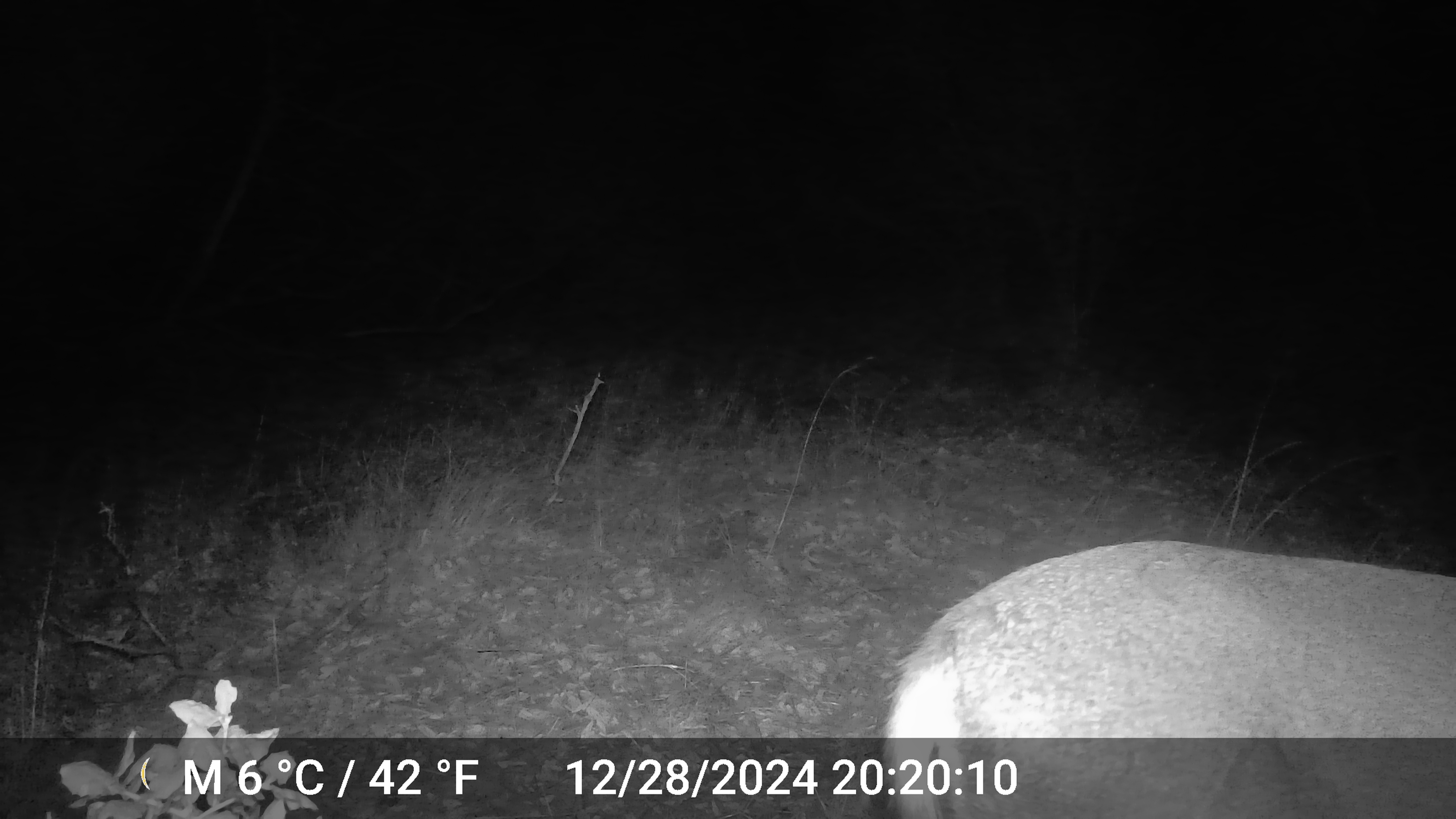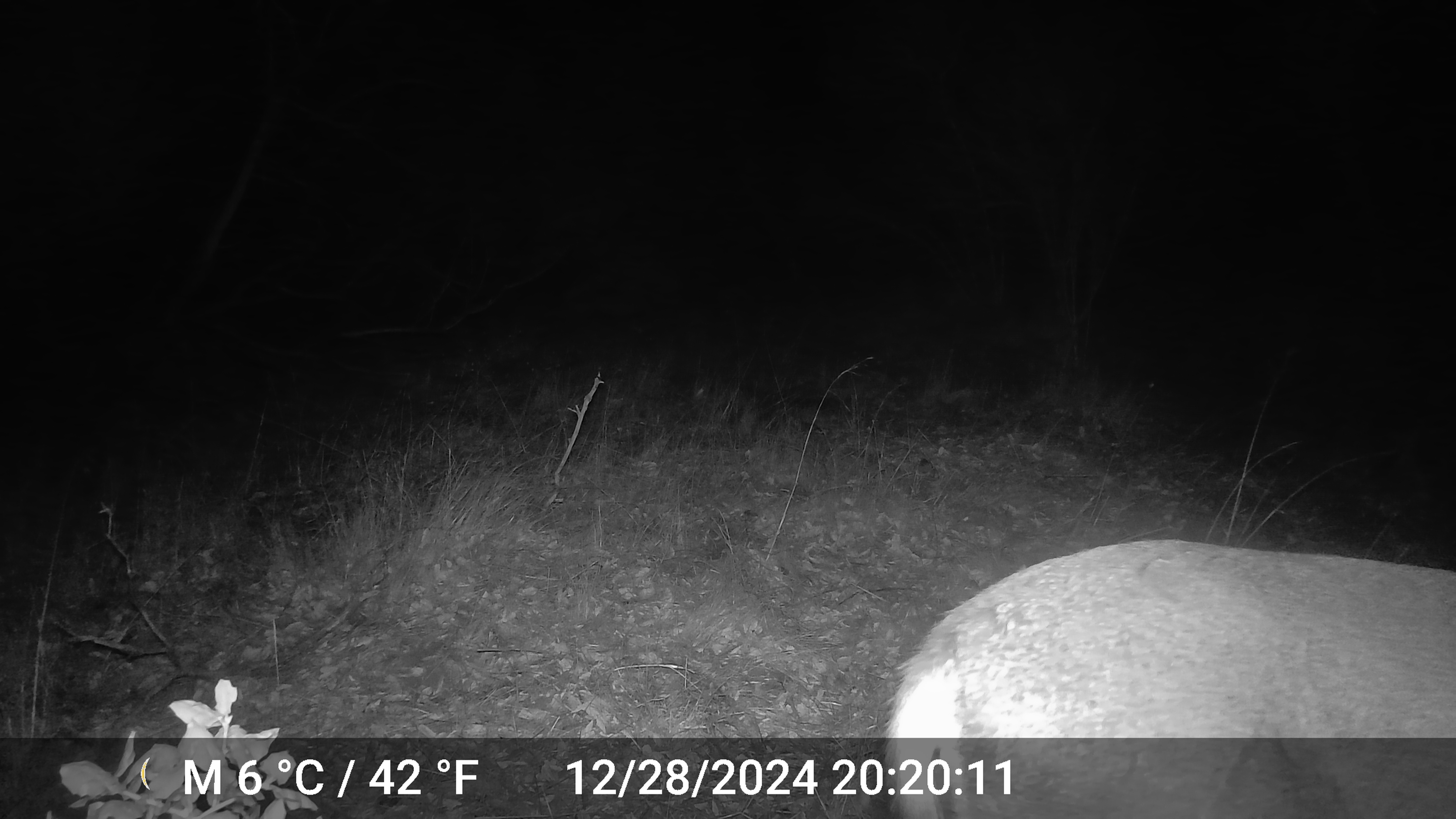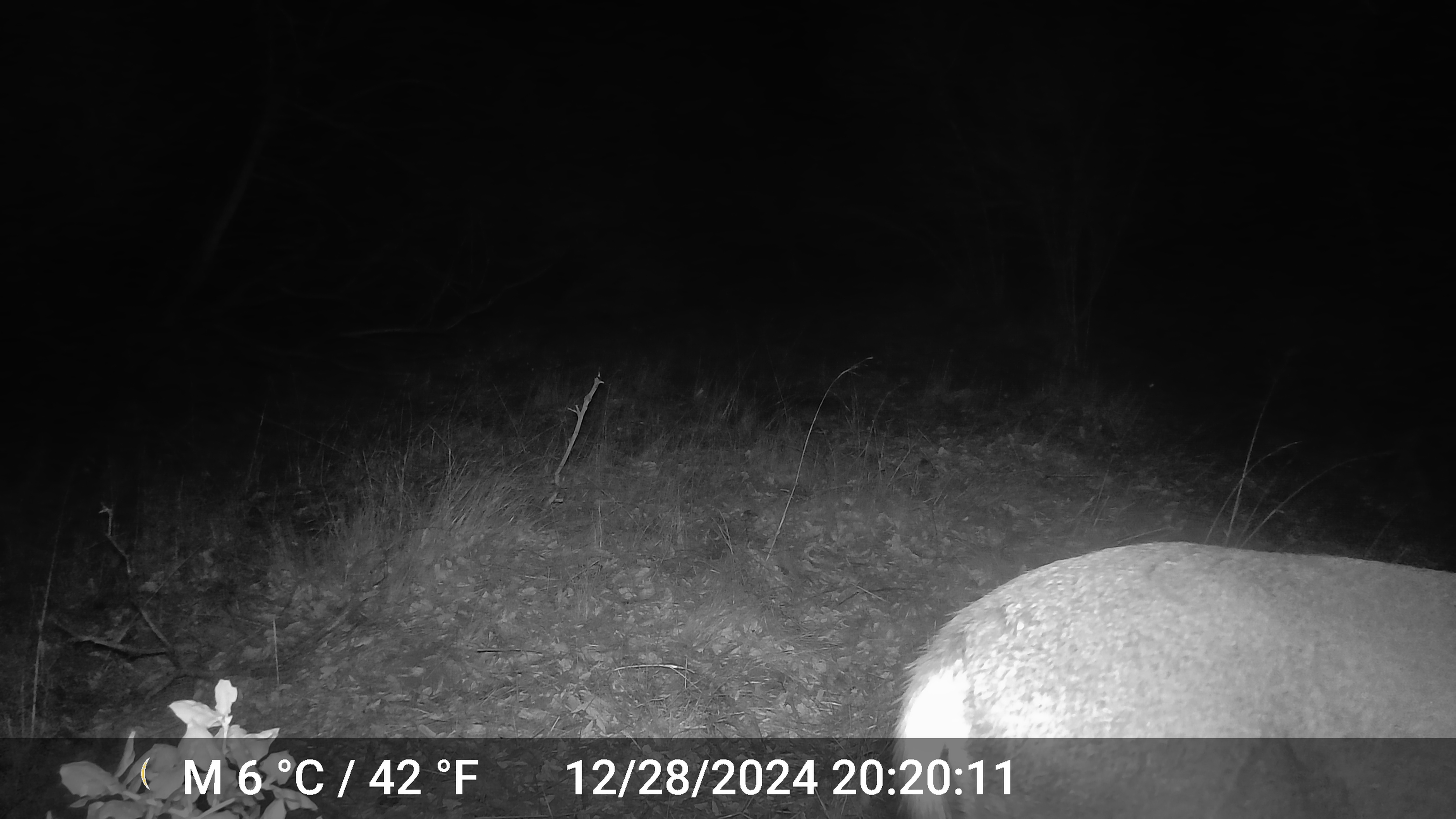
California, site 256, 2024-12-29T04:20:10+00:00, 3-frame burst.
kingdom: Animalia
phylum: Chordata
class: Mammalia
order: Artiodactyla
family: Cervidae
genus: Odocoileus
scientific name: Odocoileus hemionus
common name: mule deer